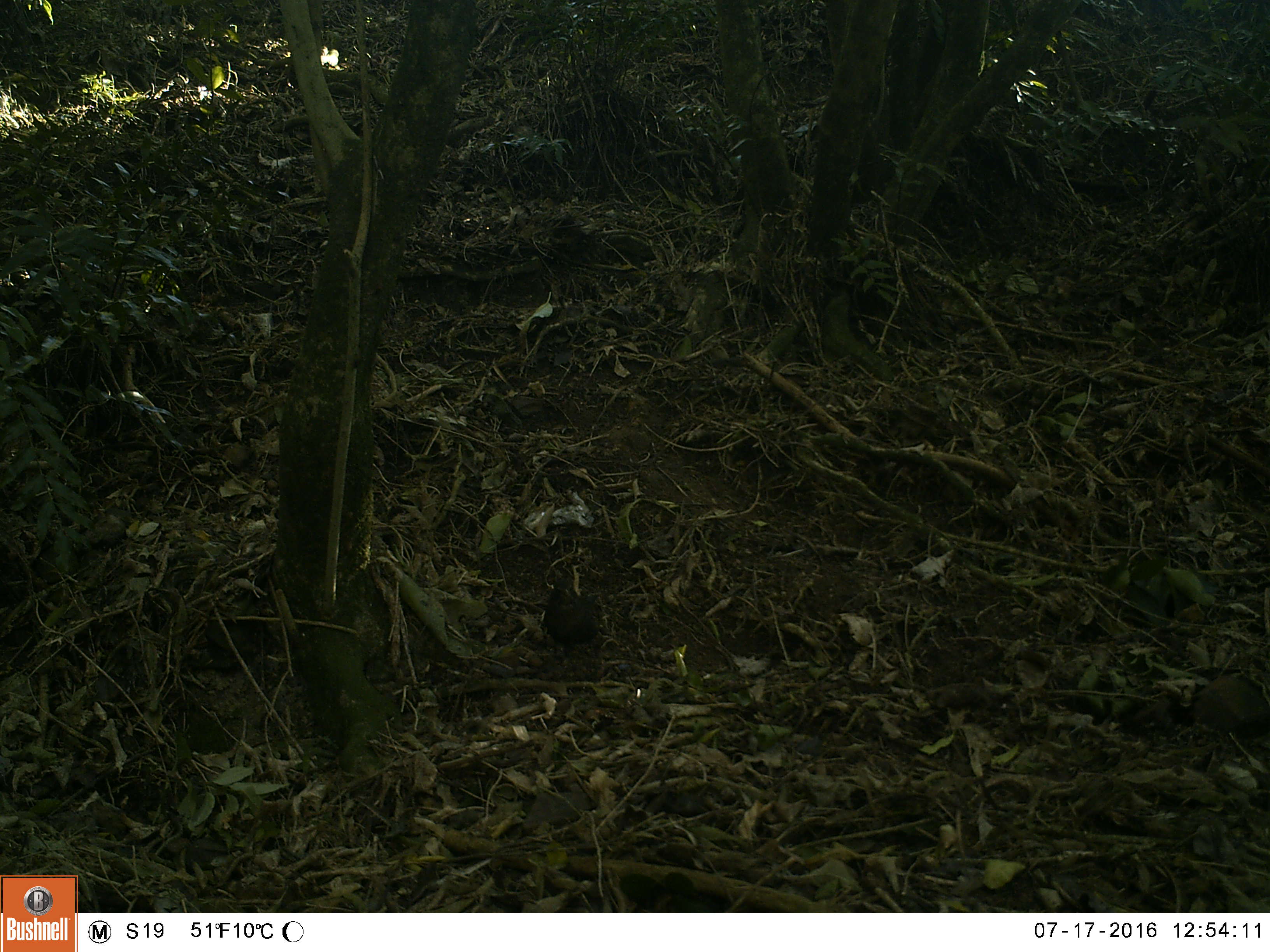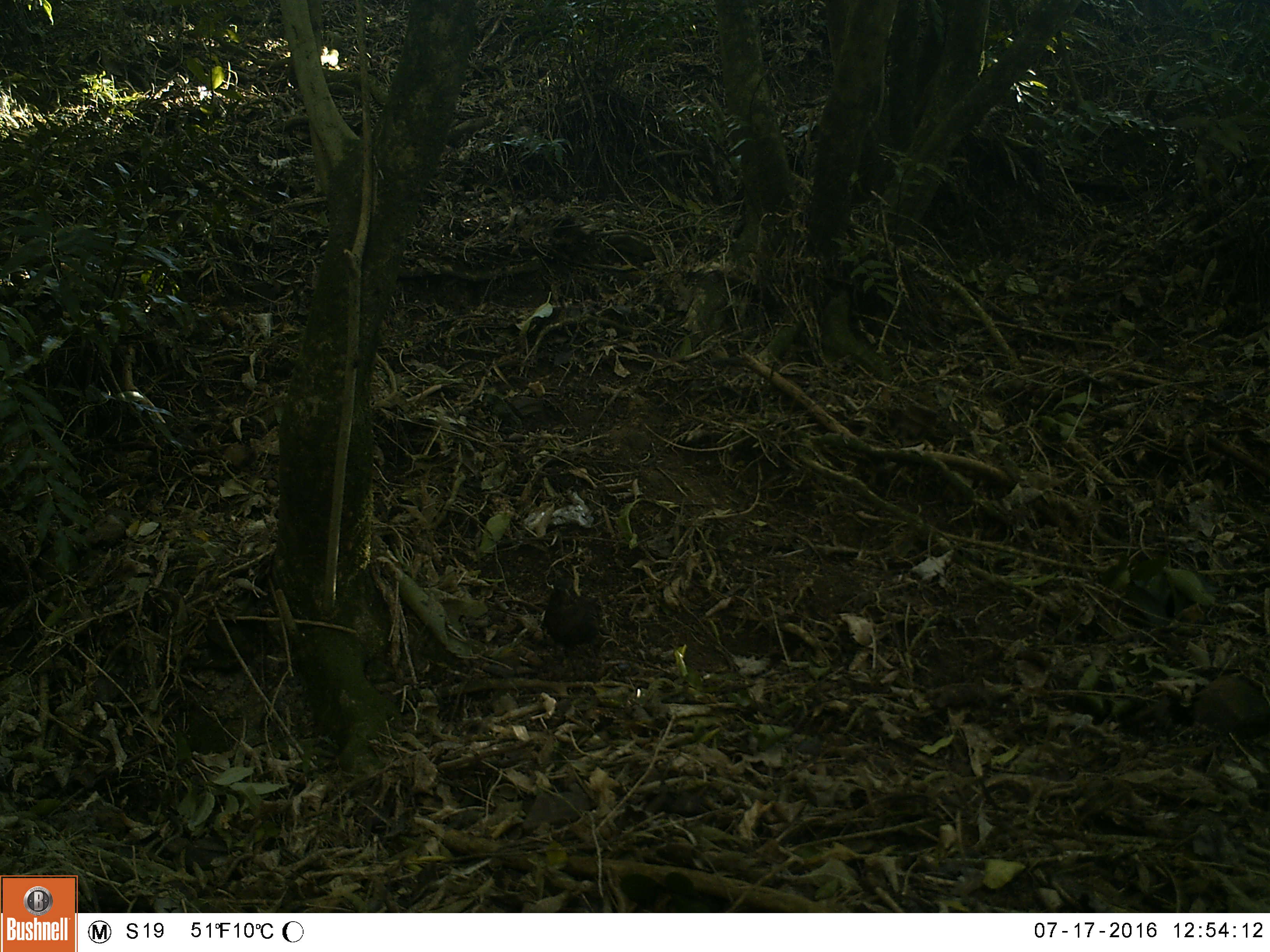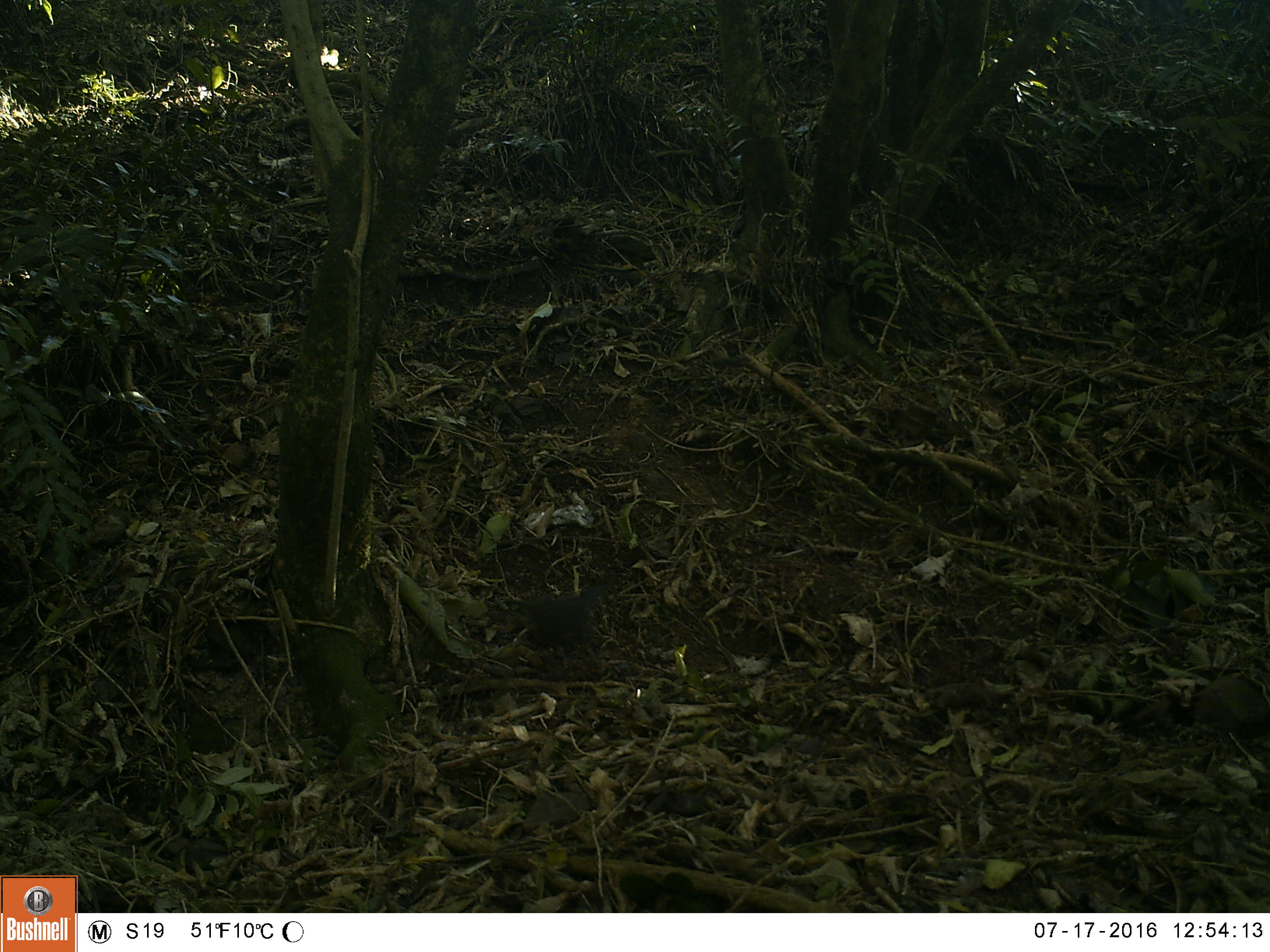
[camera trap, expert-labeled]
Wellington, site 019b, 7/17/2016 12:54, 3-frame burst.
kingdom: Animalia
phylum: Chordata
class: Aves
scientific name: Aves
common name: bird